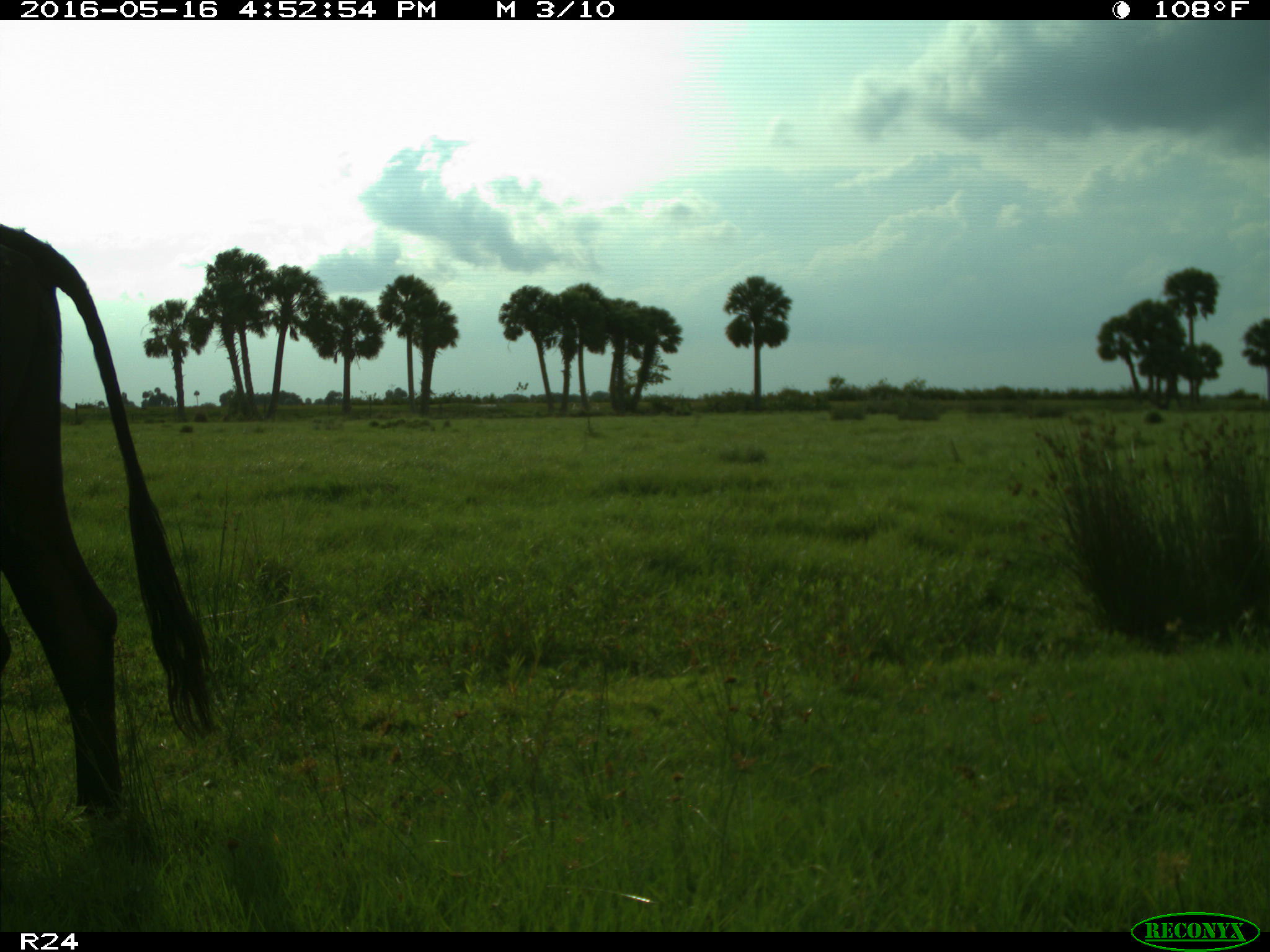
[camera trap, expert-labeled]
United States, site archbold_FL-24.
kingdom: Animalia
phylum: Chordata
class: Mammalia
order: Artiodactyla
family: Bovidae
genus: Bos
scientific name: Bos taurus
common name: domestic cow